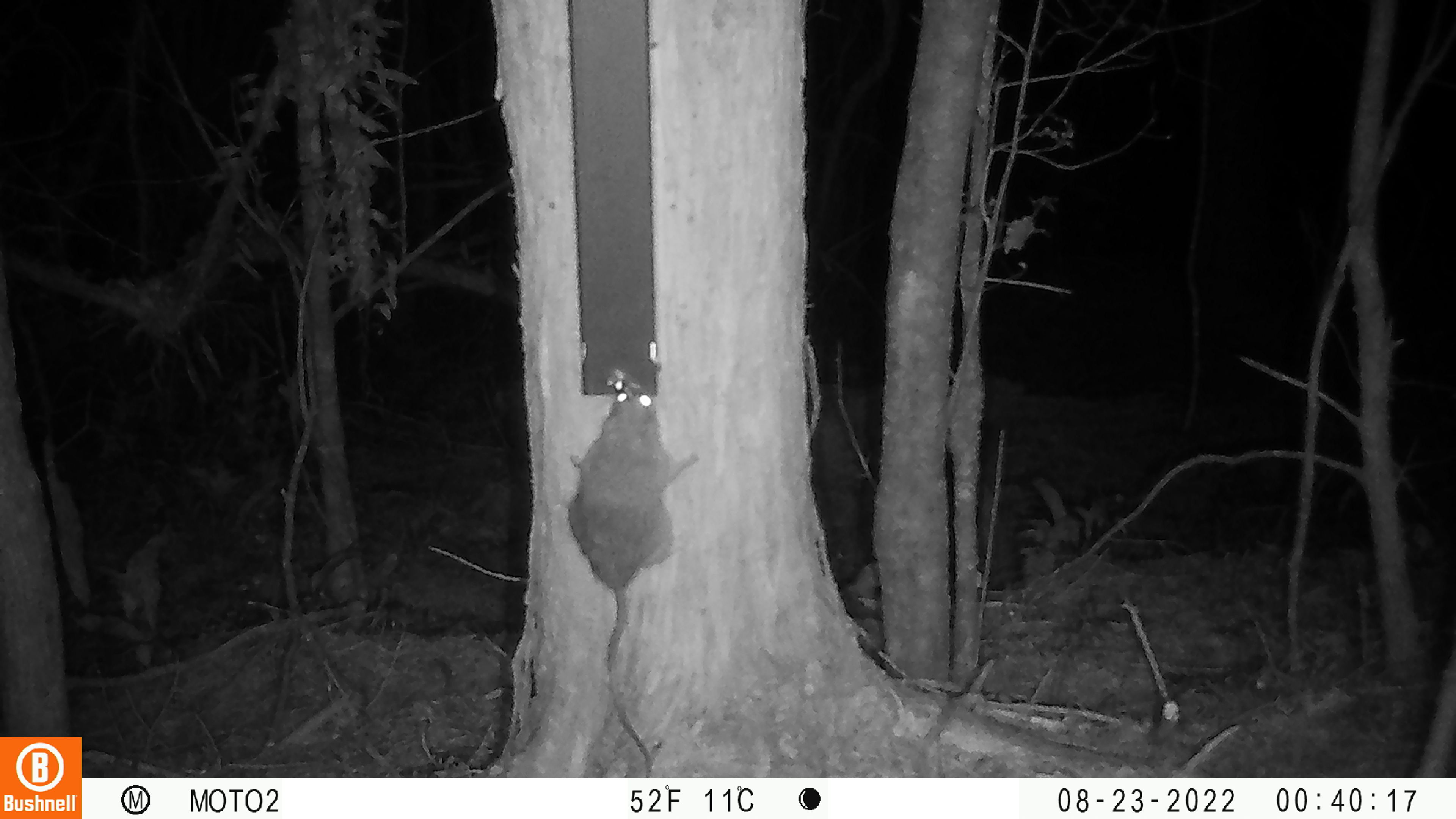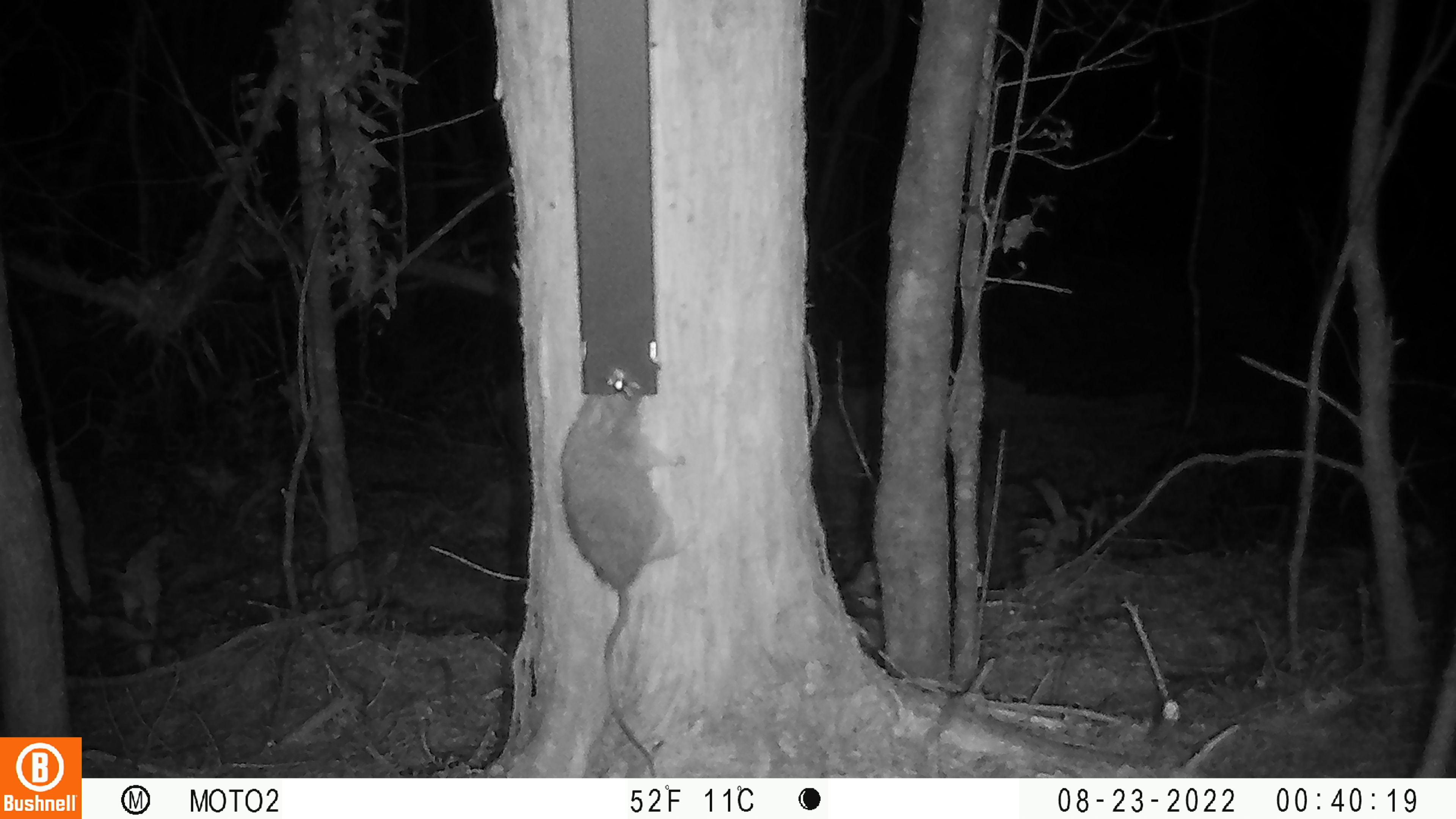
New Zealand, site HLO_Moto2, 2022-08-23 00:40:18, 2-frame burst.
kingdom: Animalia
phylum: Chordata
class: Mammalia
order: Rodentia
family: Muridae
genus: Rattus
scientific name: Rattus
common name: rat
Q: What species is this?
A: Rat (Rattus).